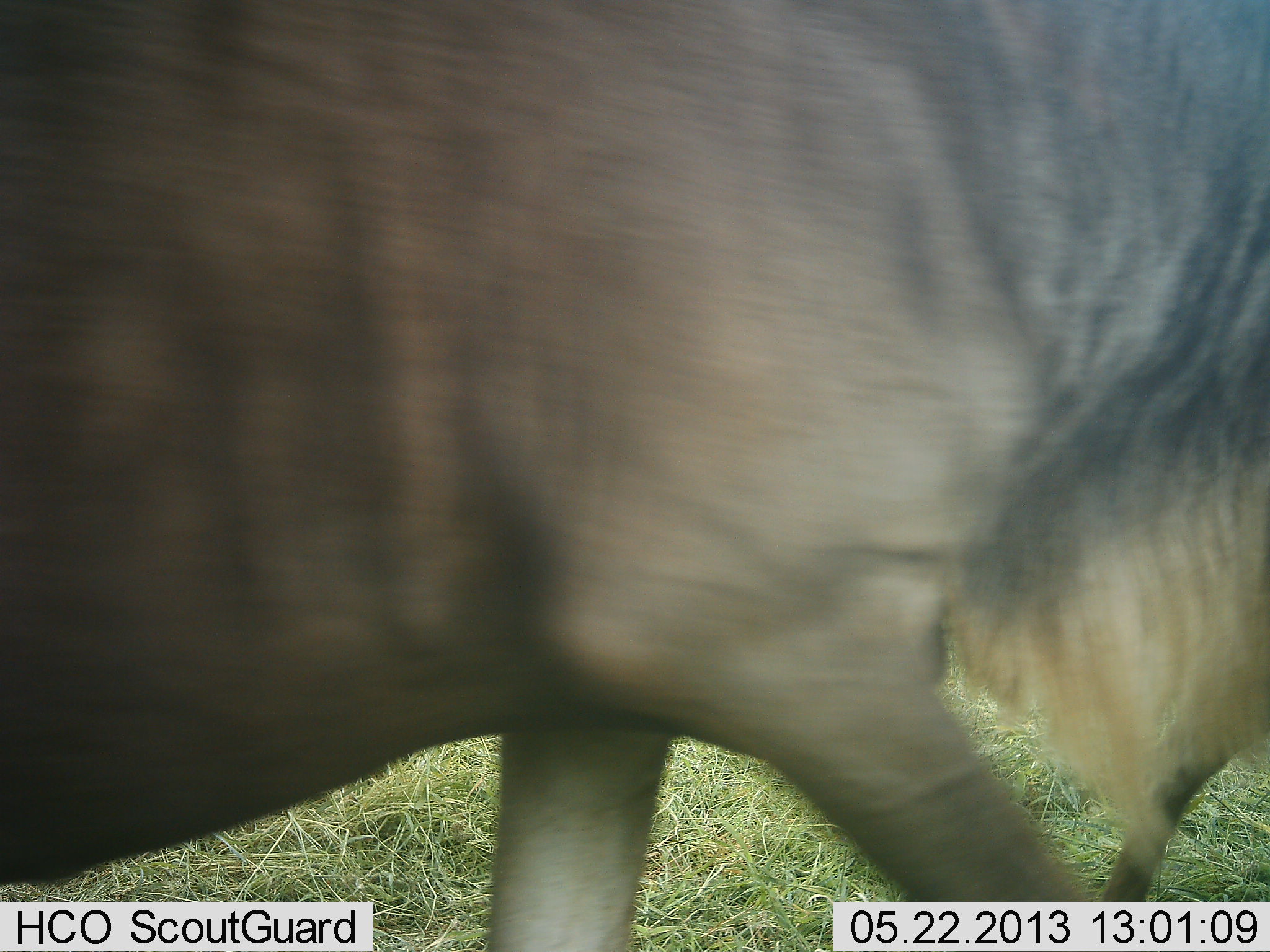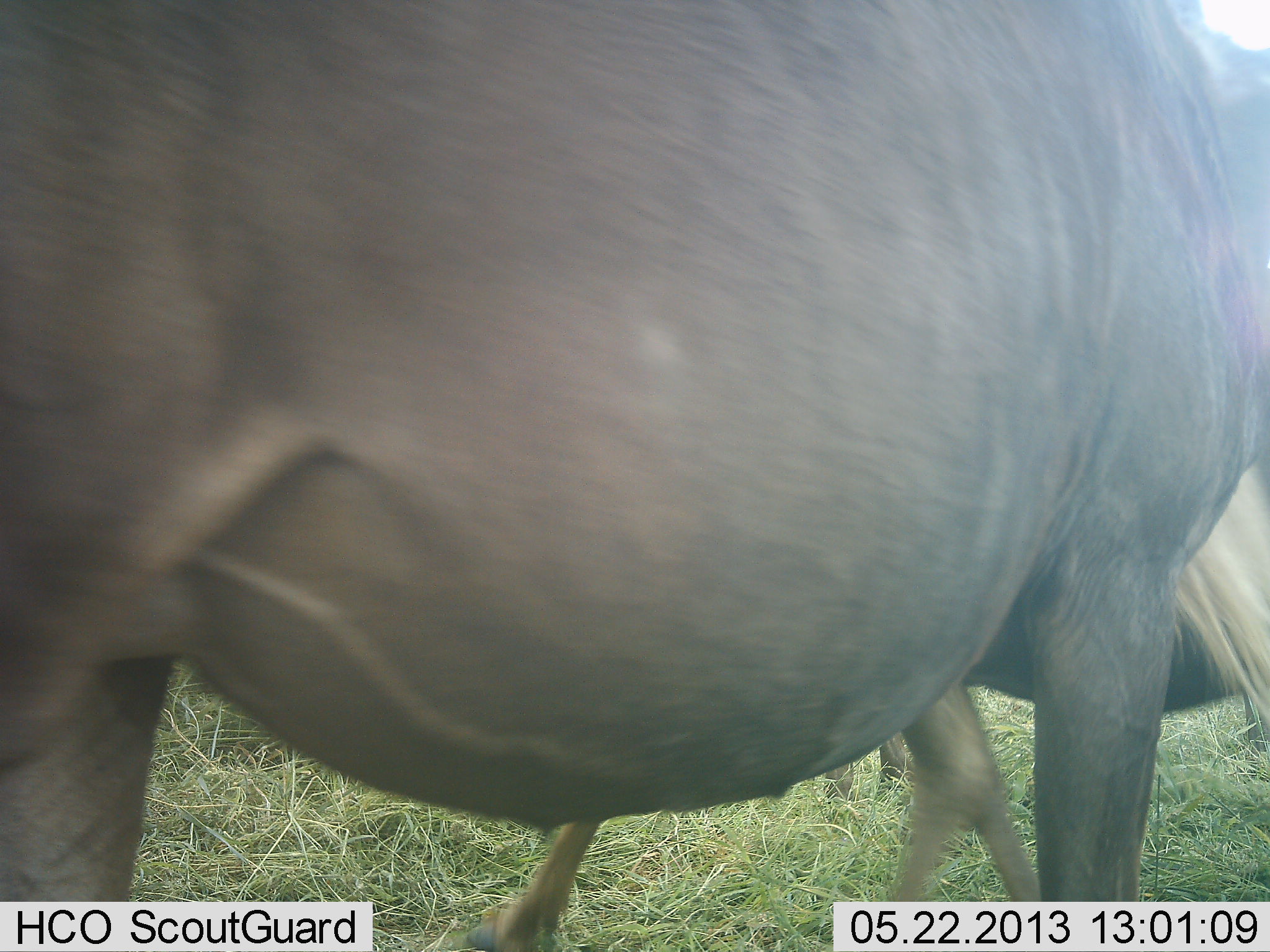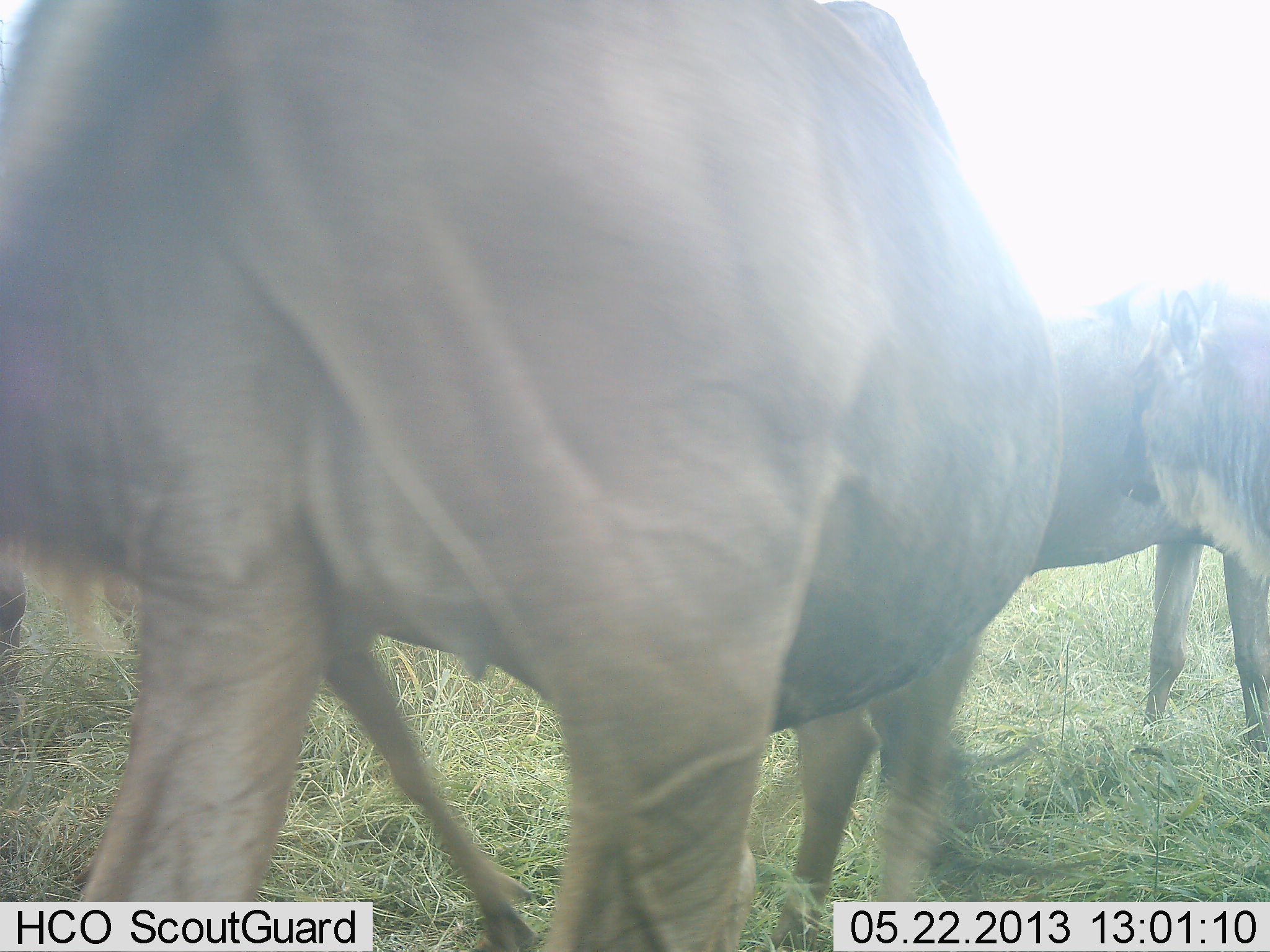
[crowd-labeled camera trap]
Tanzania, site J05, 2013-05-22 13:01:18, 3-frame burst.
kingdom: Animalia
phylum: Chordata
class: Mammalia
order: Artiodactyla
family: Bovidae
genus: Connochaetes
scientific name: Connochaetes taurinus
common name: blue wildebeest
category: wildebeest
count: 2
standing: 61%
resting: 0%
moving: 56%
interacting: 0%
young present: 22%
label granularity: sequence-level